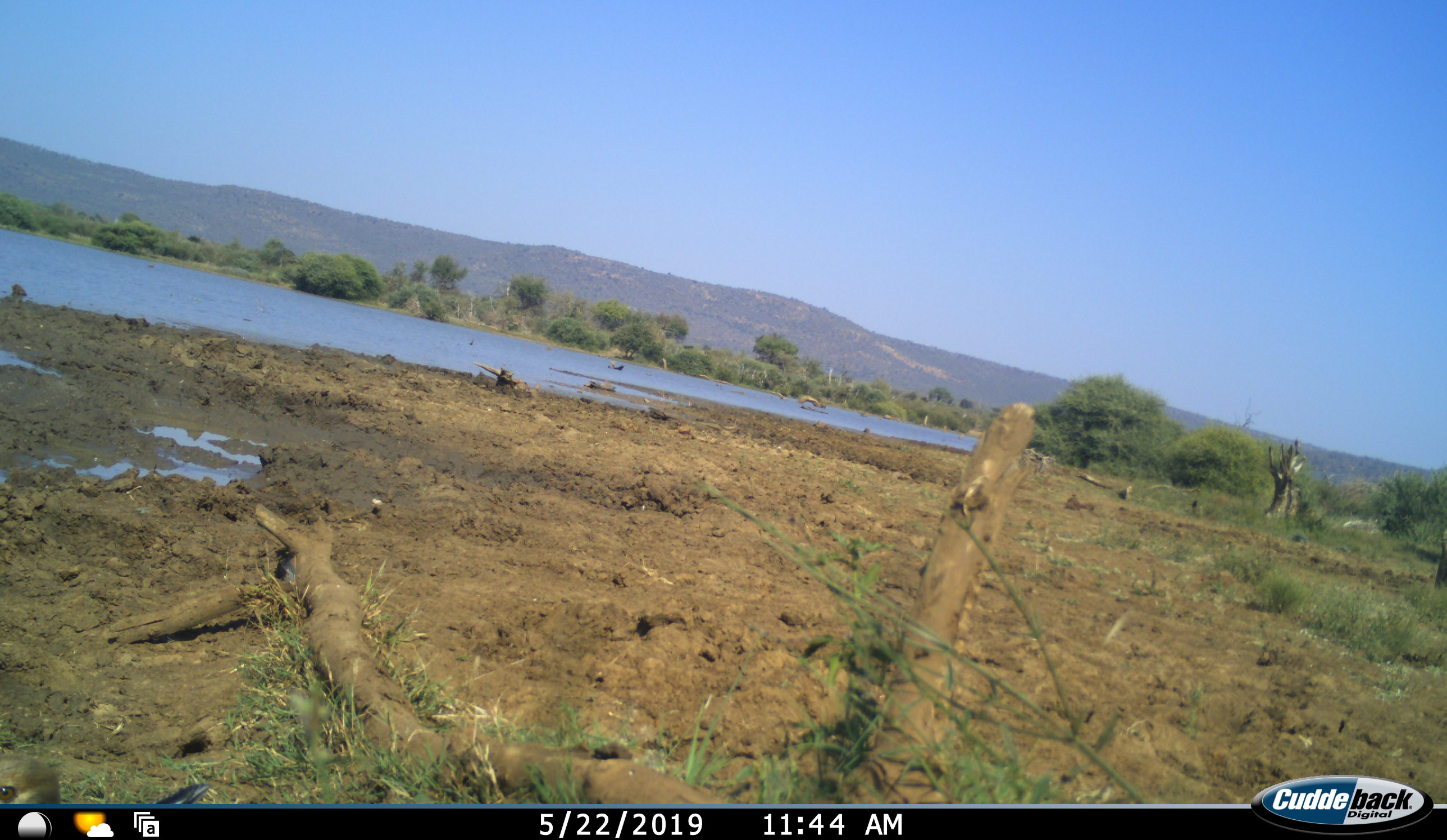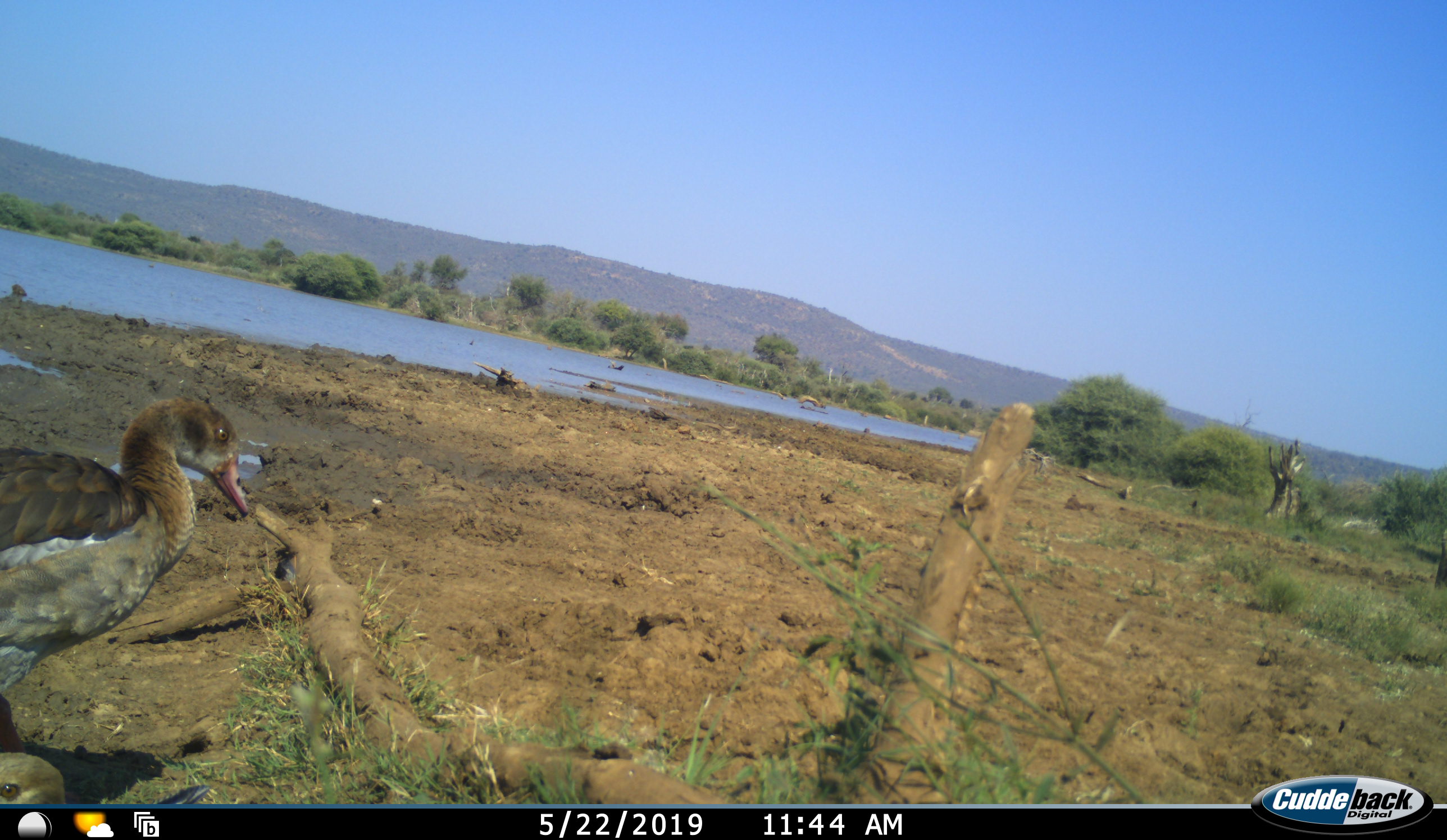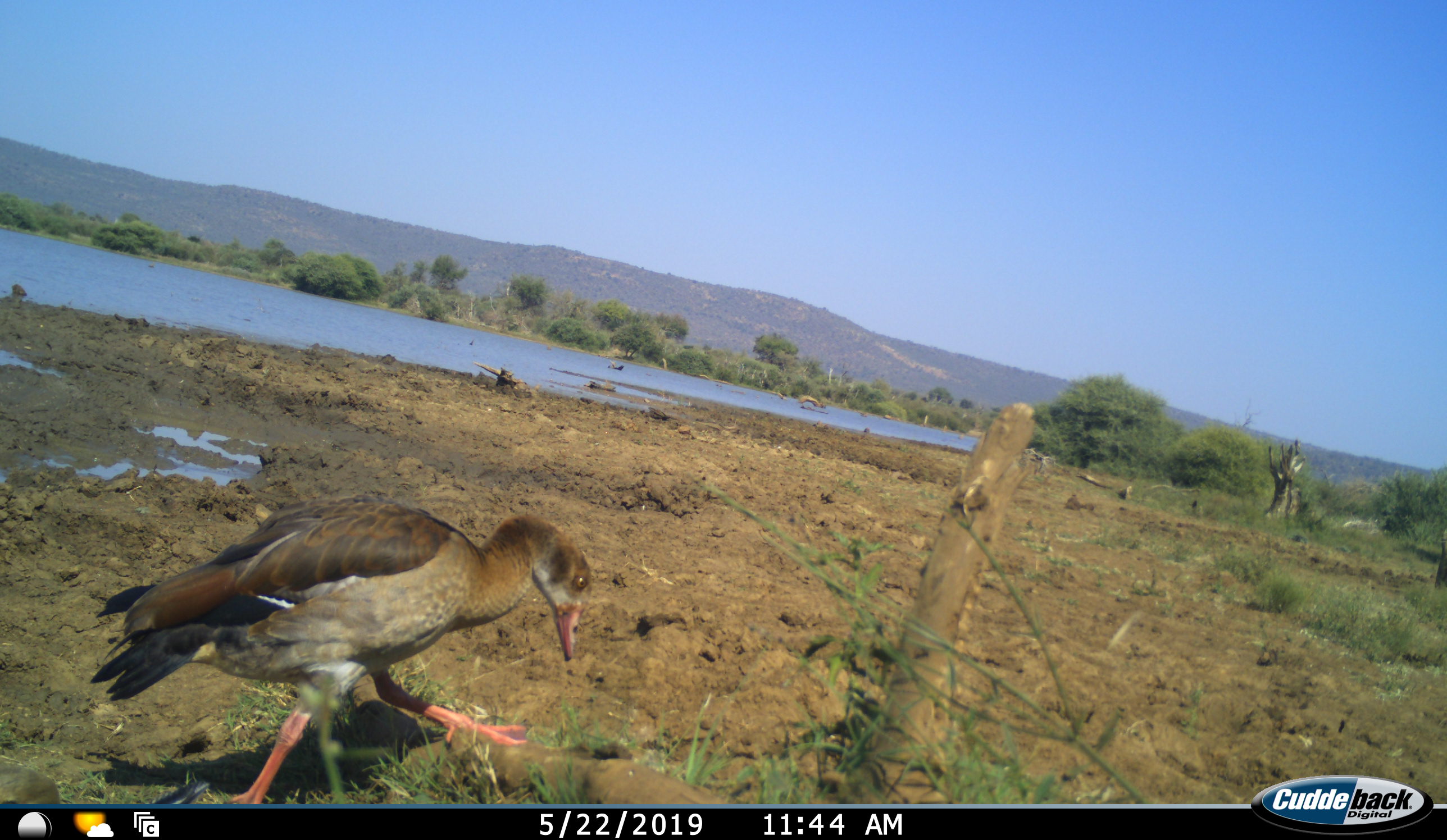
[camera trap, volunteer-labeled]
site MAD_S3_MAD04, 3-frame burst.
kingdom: Animalia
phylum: Chordata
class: Aves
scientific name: Aves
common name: bird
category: birdother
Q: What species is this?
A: Birdother (bird) (Aves).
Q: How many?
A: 1.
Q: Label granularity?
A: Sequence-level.